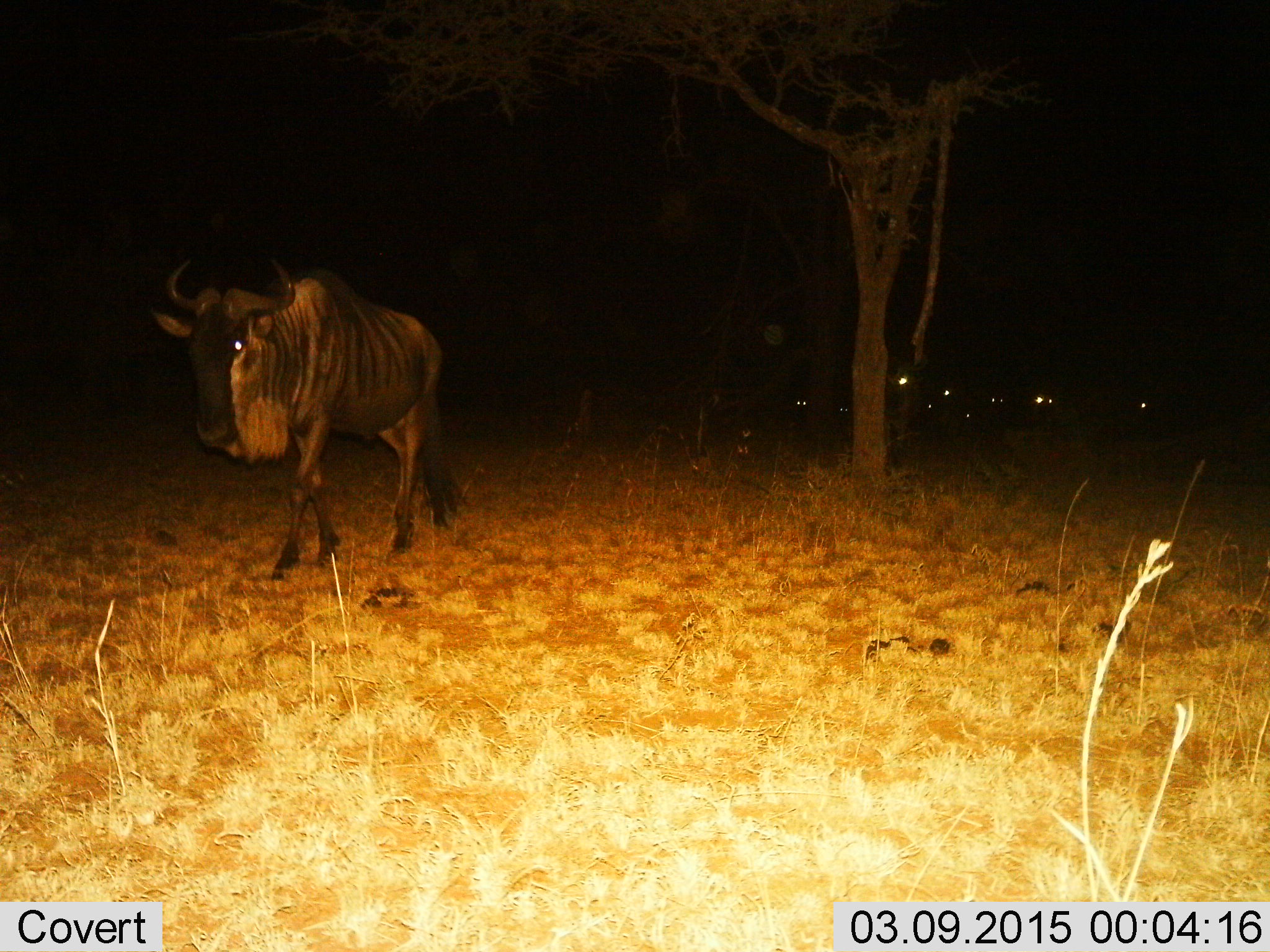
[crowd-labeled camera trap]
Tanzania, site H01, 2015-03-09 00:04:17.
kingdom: Animalia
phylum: Chordata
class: Mammalia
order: Artiodactyla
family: Bovidae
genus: Connochaetes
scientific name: Connochaetes taurinus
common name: blue wildebeest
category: wildebeest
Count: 1.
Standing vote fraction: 10%.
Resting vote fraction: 0%.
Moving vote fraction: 100%.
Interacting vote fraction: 0%.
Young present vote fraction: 0%.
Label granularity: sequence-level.